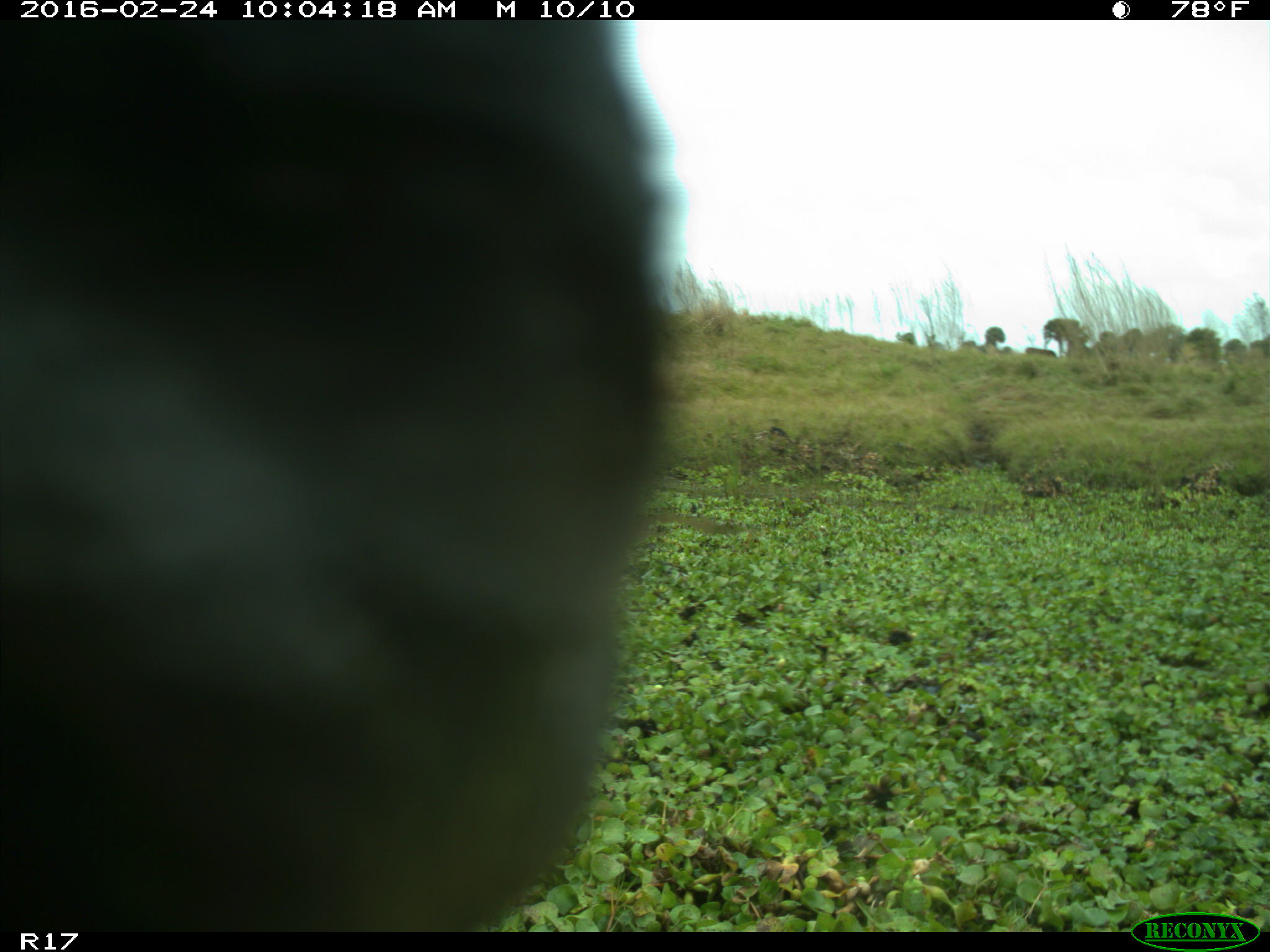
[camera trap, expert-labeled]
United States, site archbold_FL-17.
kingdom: Animalia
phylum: Chordata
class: Mammalia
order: Artiodactyla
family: Bovidae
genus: Bos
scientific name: Bos taurus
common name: domestic cow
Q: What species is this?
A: Bos taurus (domestic cow).